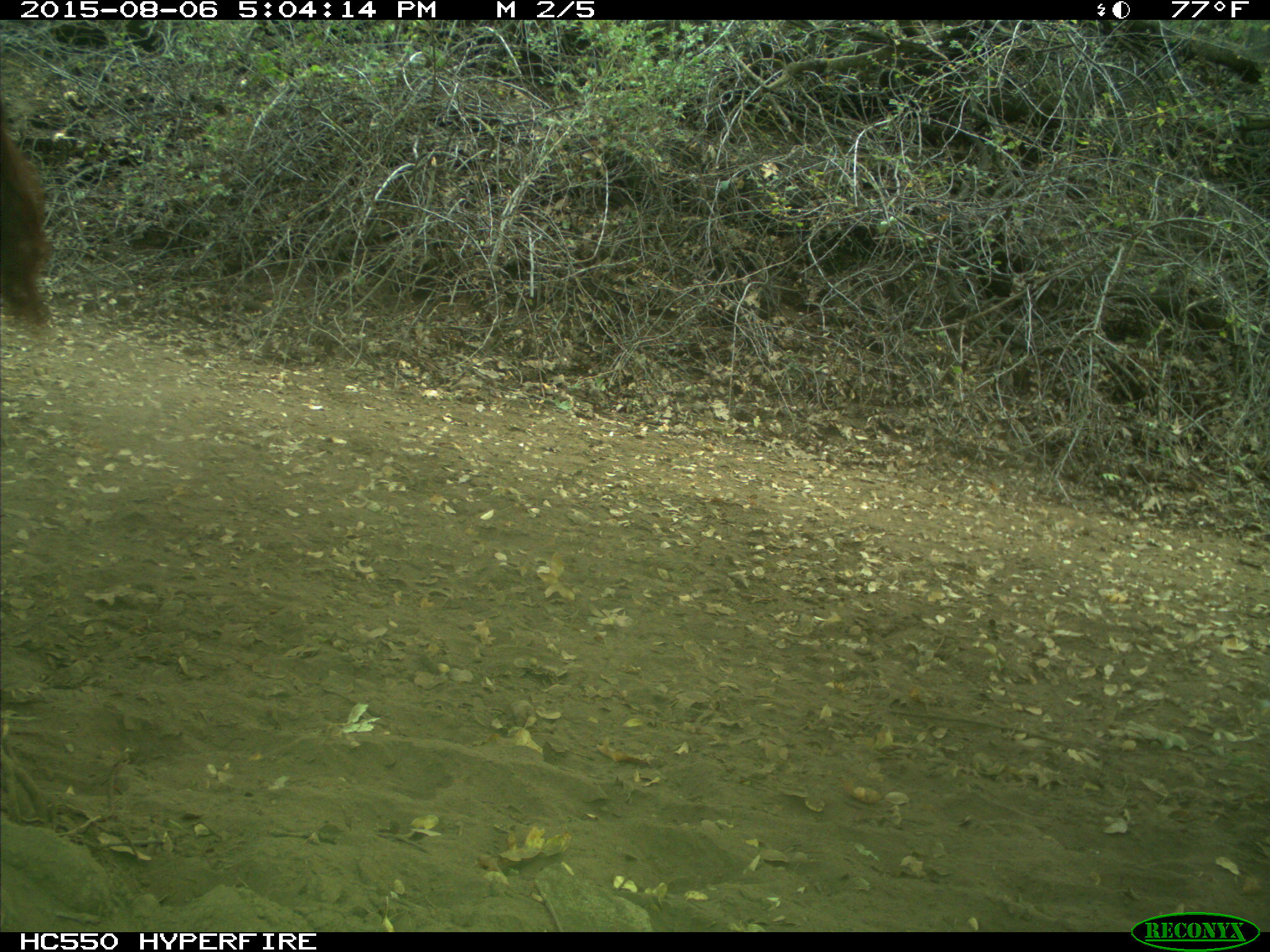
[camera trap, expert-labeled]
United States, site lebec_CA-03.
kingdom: Animalia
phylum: Chordata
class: Mammalia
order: Artiodactyla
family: Bovidae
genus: Bos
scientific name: Bos taurus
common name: domestic cow